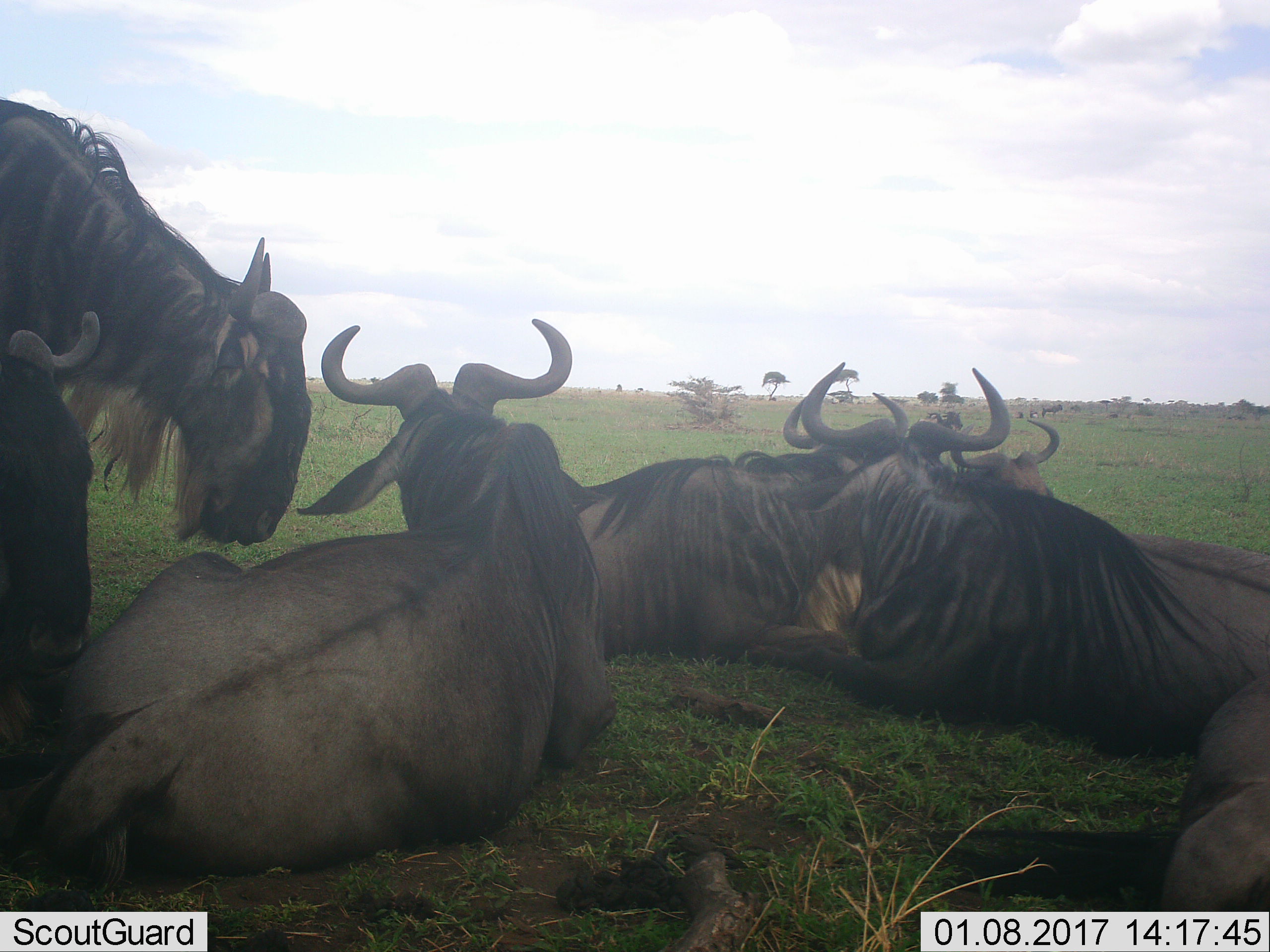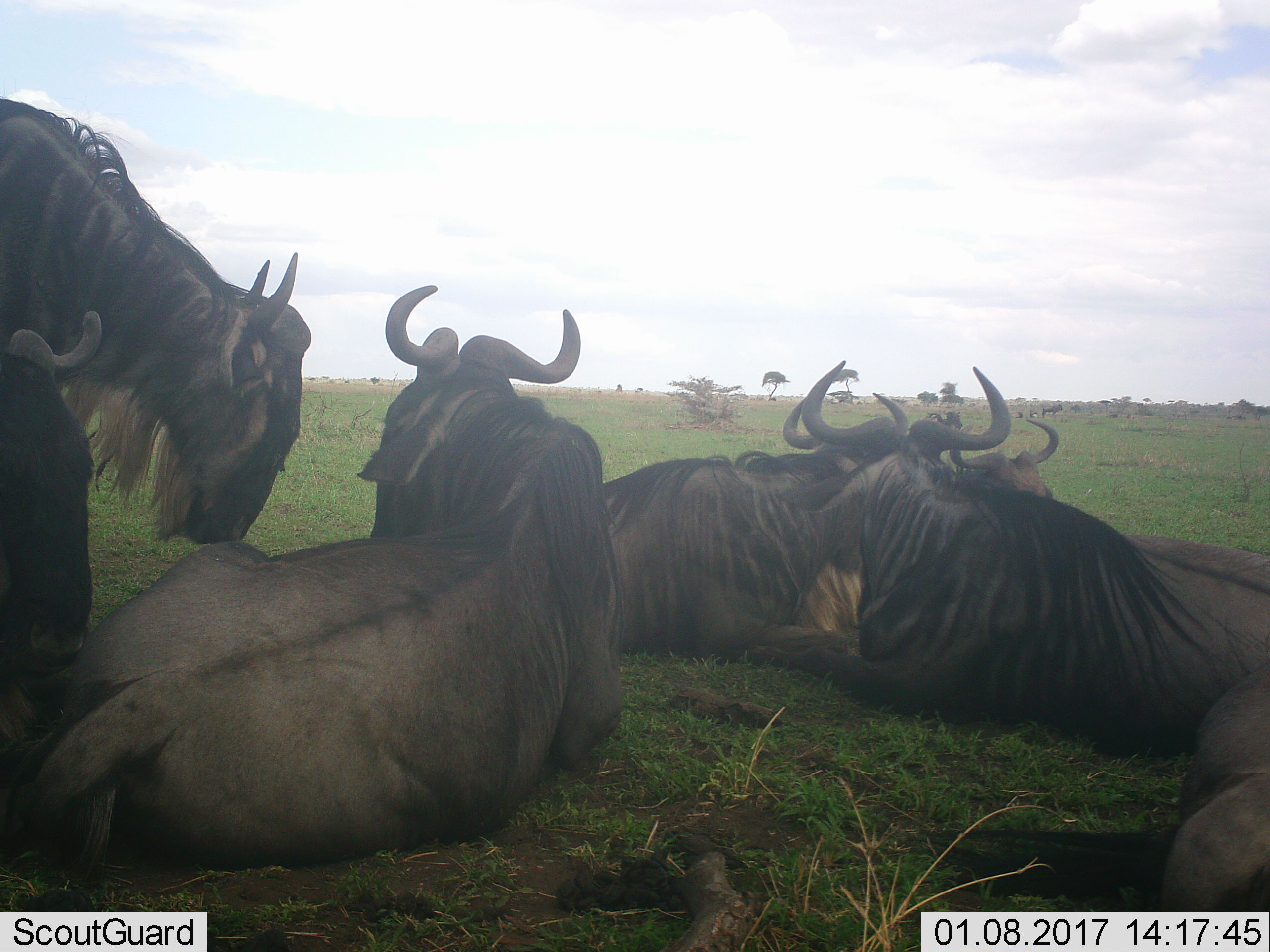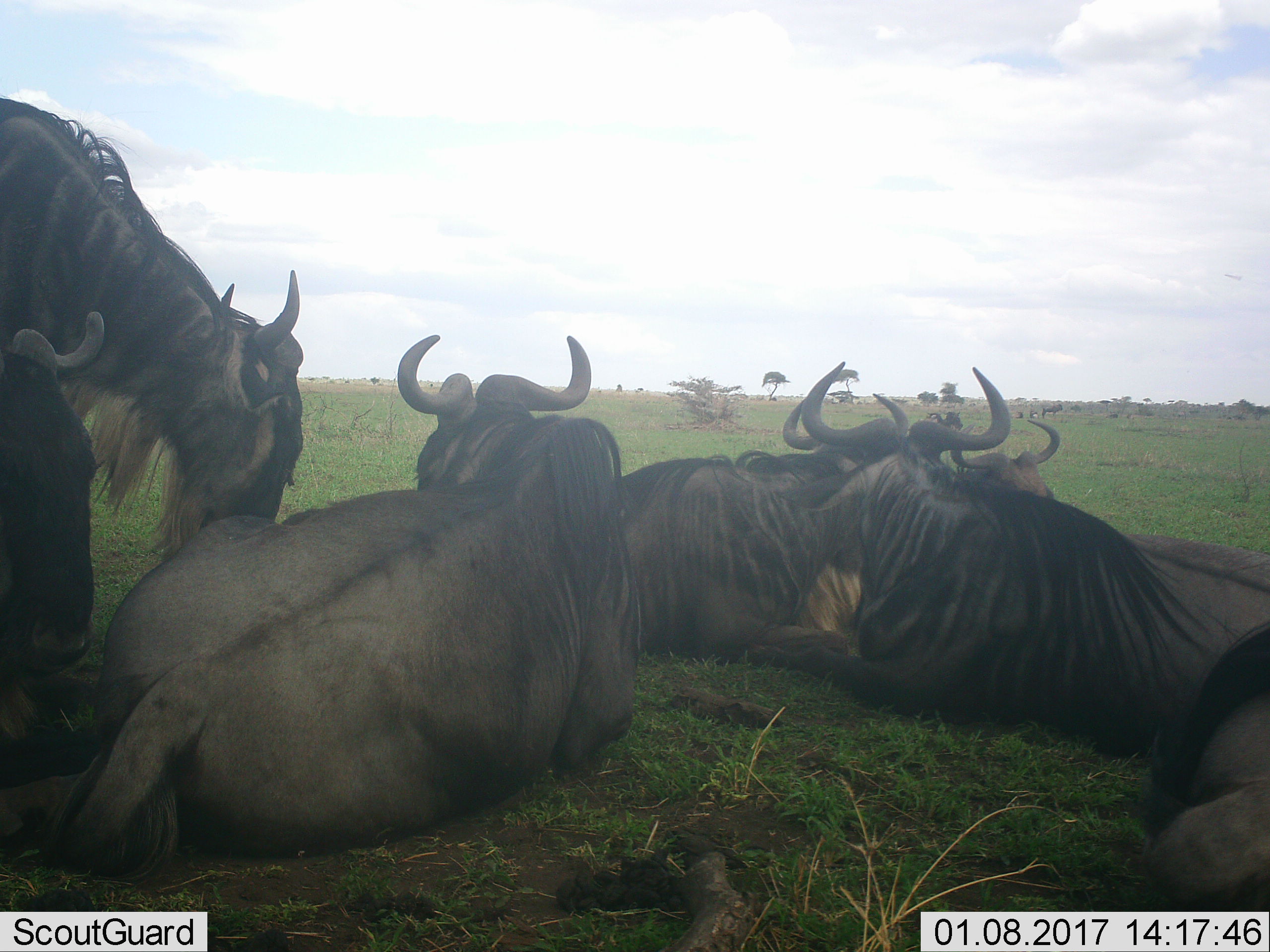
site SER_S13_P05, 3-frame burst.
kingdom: Animalia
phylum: Chordata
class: Mammalia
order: Artiodactyla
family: Bovidae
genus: Connochaetes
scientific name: Connochaetes taurinus taurinus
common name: blue wildebeest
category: wildebeestblue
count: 6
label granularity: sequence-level